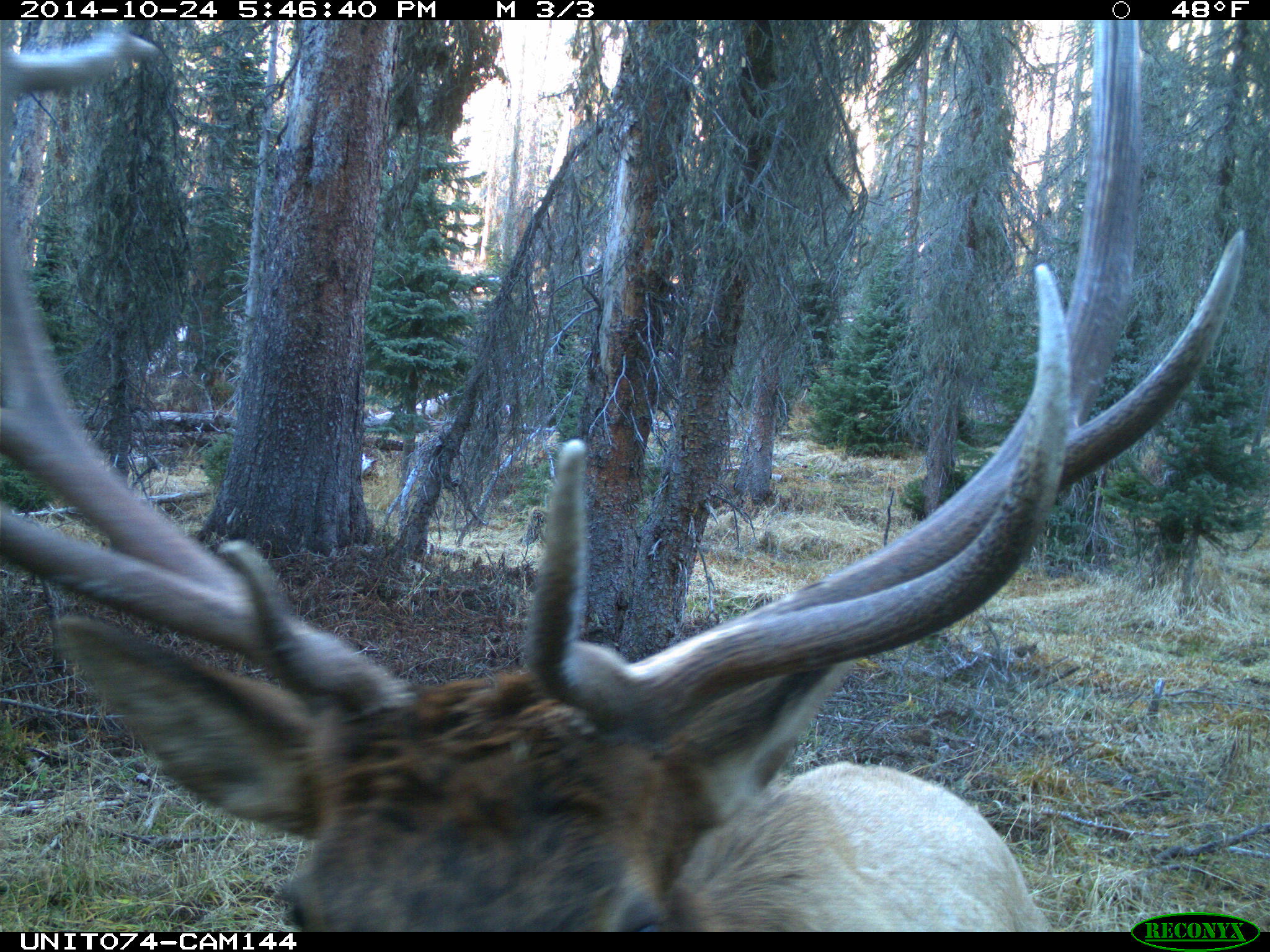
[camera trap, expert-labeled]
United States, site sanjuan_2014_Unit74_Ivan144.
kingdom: Animalia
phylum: Chordata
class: Mammalia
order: Artiodactyla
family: Cervidae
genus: Cervus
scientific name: Cervus elaphus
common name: red deer